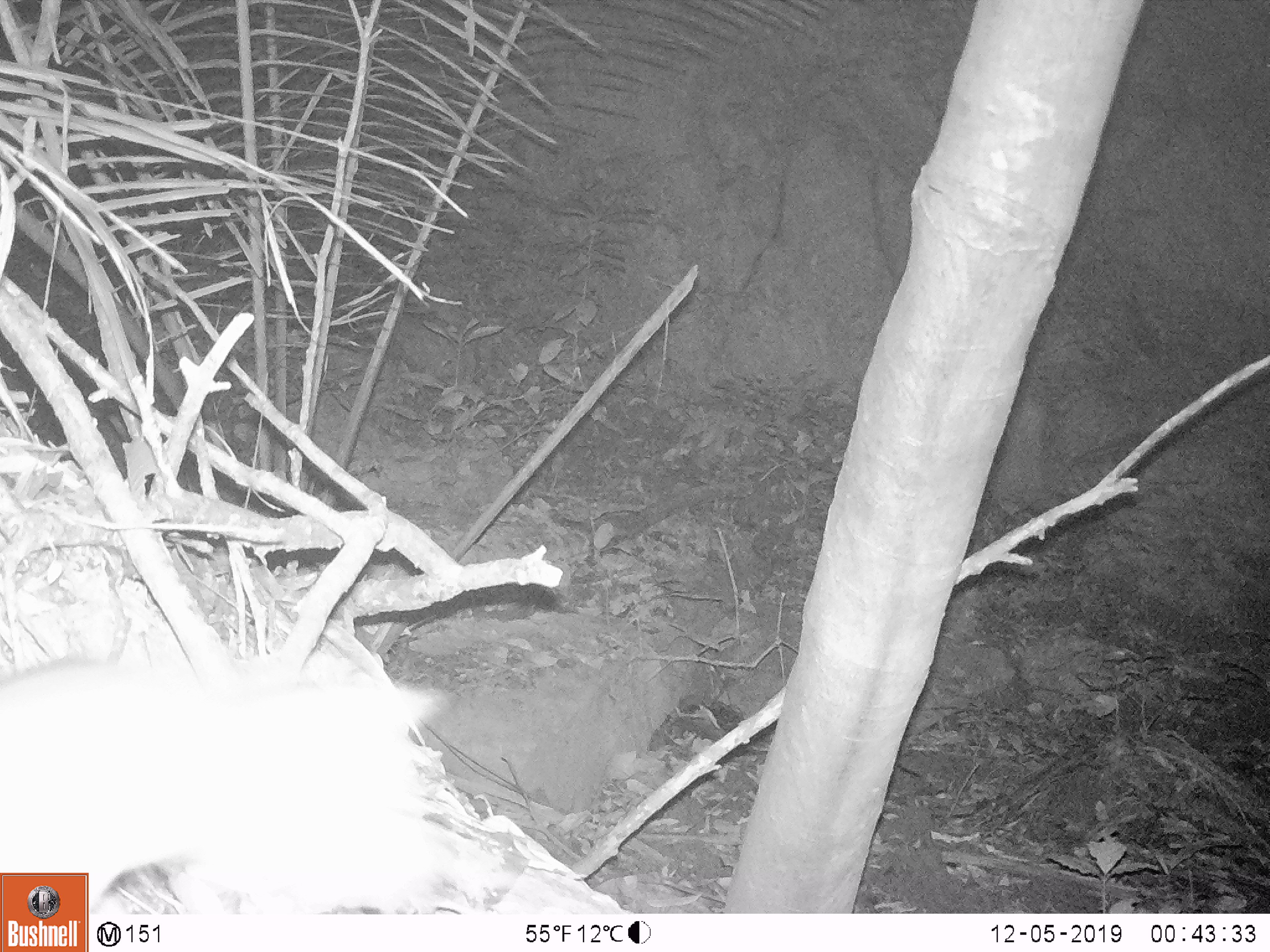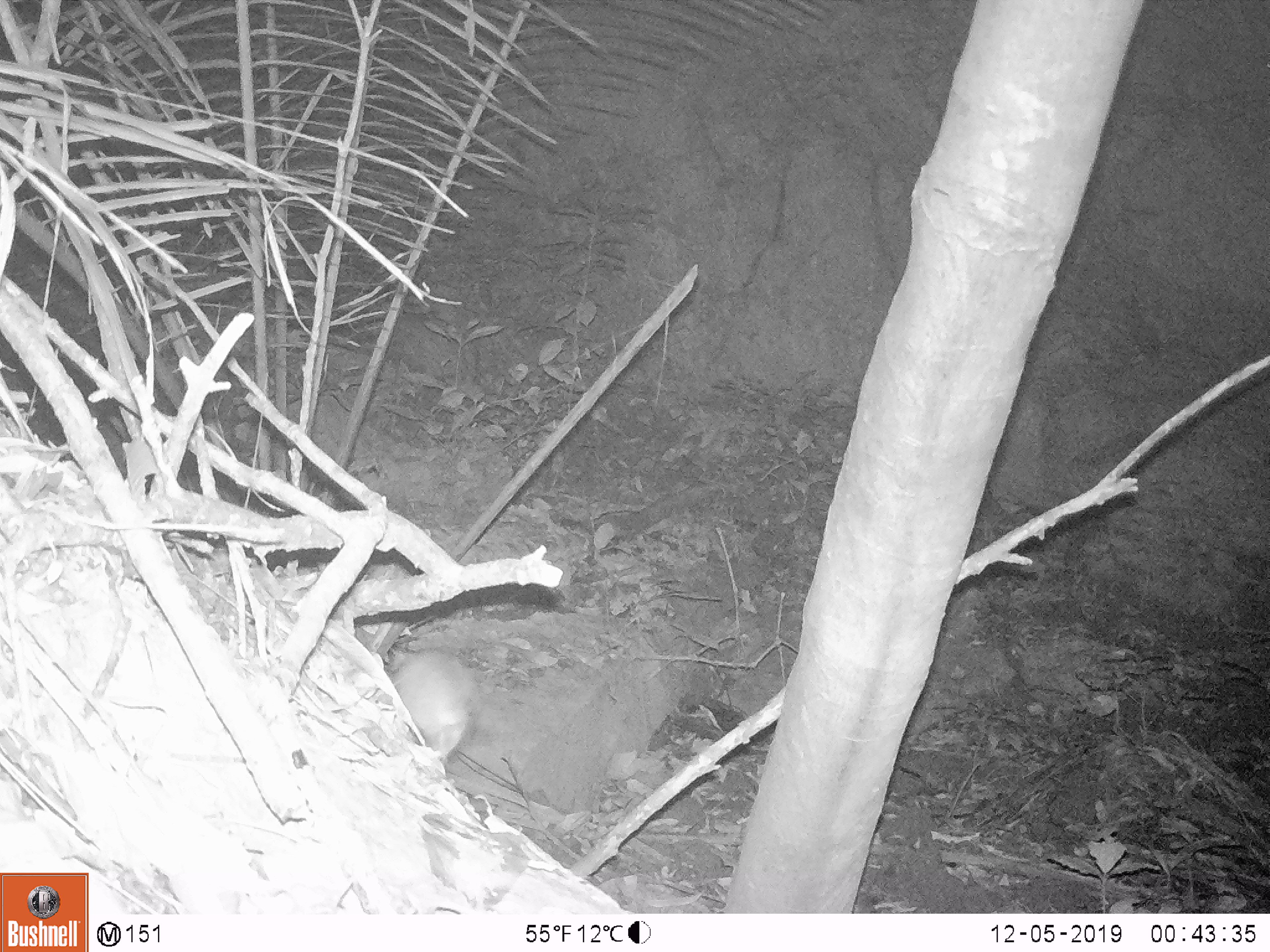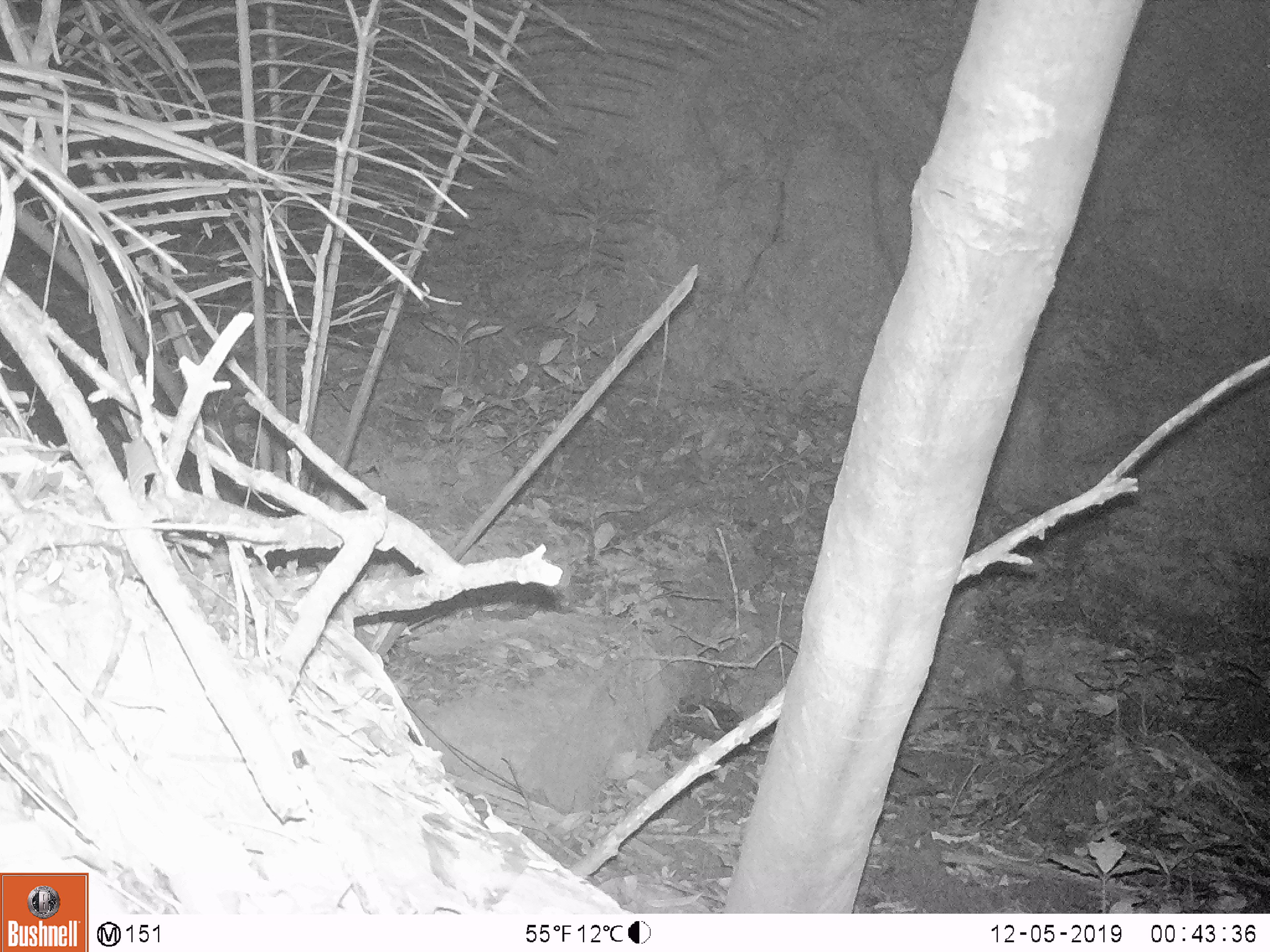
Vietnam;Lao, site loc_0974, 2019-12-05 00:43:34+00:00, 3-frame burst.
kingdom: Animalia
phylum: Chordata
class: Mammalia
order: Rodentia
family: Muridae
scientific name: Muridae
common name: old-world mice and rats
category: unidentified murid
Unidentified murid (old-world mice and rats) (Muridae). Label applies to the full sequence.